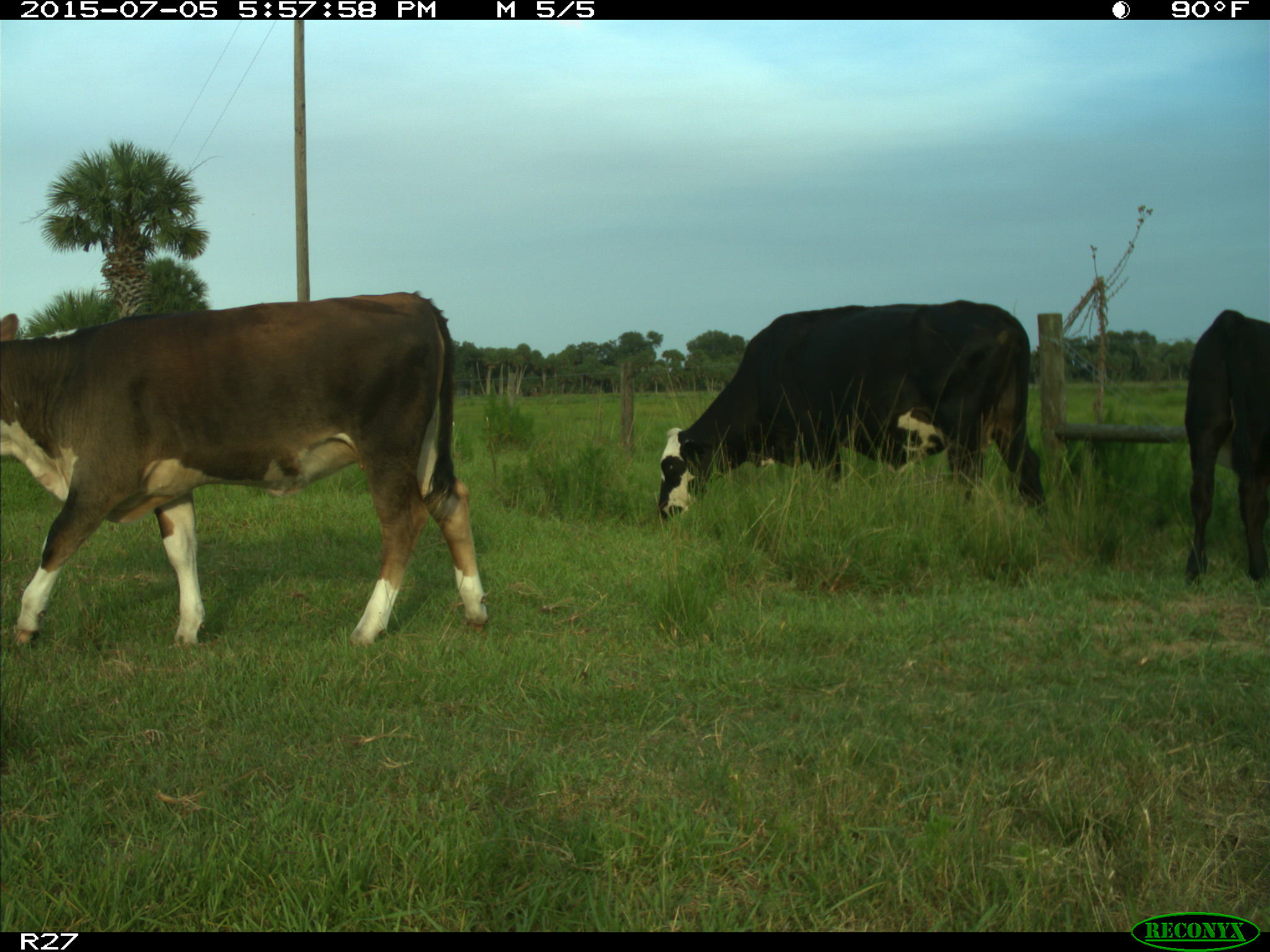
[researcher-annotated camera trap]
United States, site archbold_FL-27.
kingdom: Animalia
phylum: Chordata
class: Mammalia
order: Artiodactyla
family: Bovidae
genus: Bos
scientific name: Bos taurus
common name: domestic cow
Bos taurus (domestic cow).